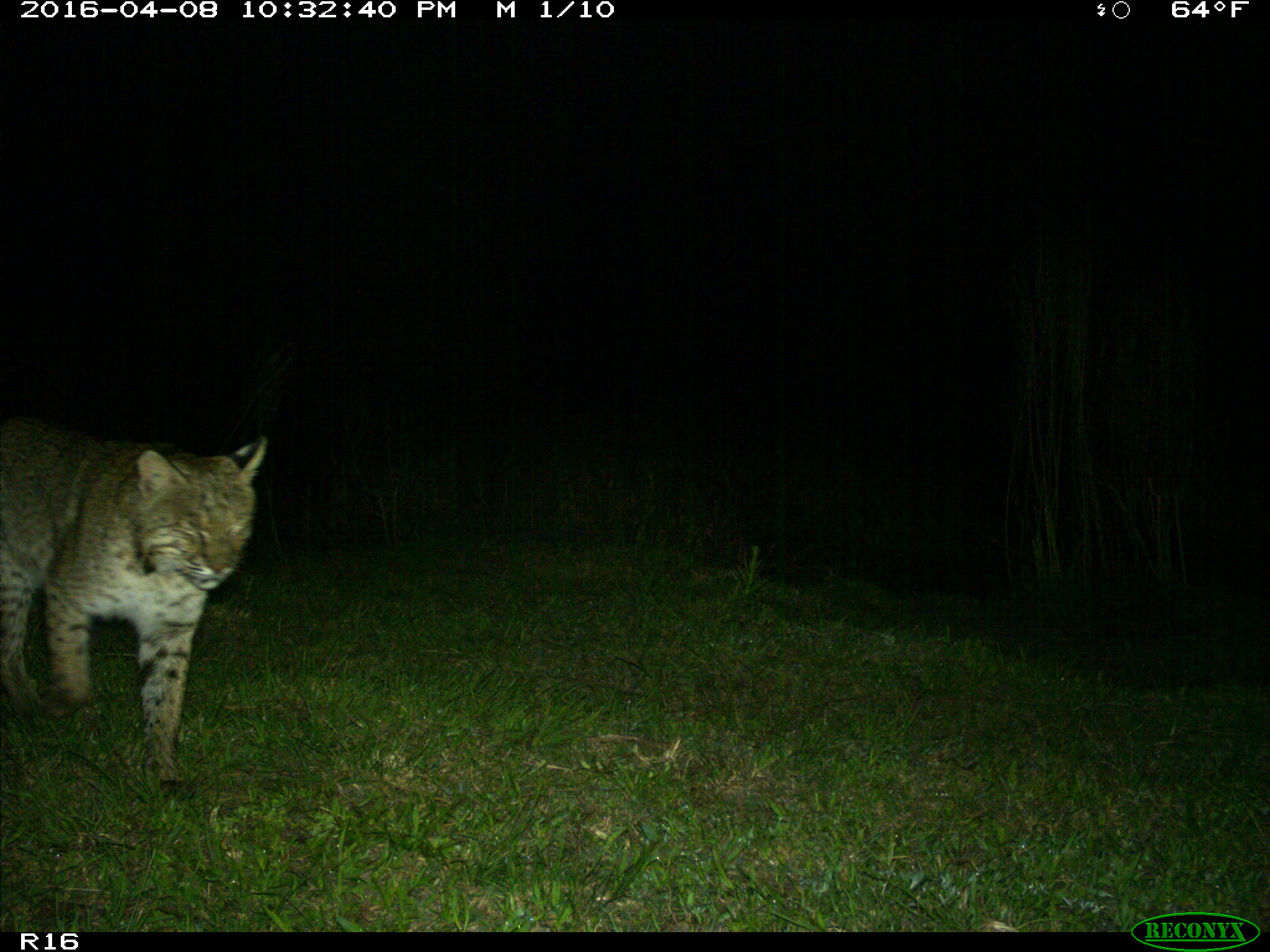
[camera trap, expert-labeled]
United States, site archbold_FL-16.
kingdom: Animalia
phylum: Chordata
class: Mammalia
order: Carnivora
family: Felidae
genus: Lynx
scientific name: Lynx rufus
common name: bobcat